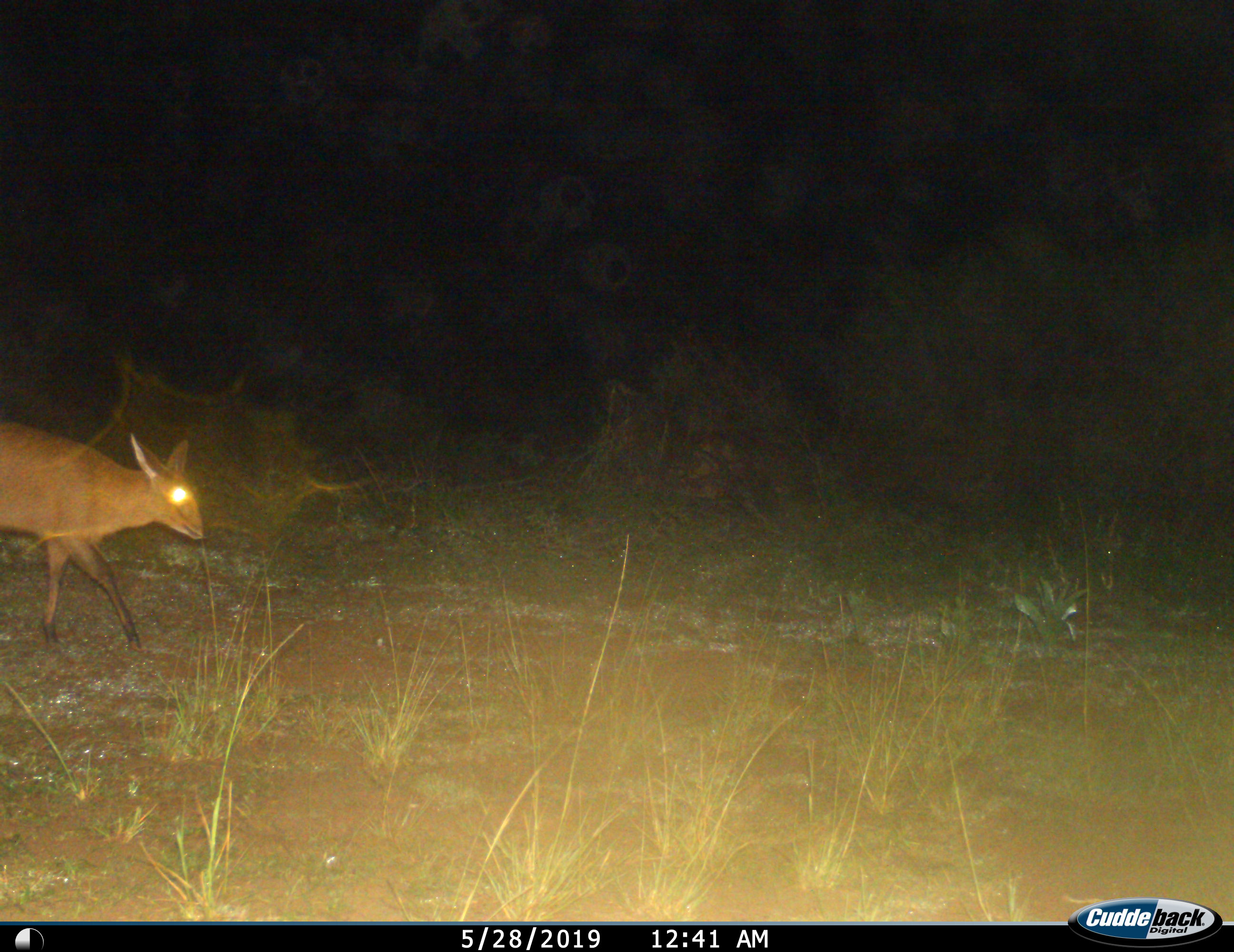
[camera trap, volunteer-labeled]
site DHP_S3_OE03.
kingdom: Animalia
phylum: Chordata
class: Mammalia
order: Artiodactyla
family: Bovidae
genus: Sylvicapra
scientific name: Sylvicapra grimmia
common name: common duiker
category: duikercommongrey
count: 1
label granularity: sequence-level